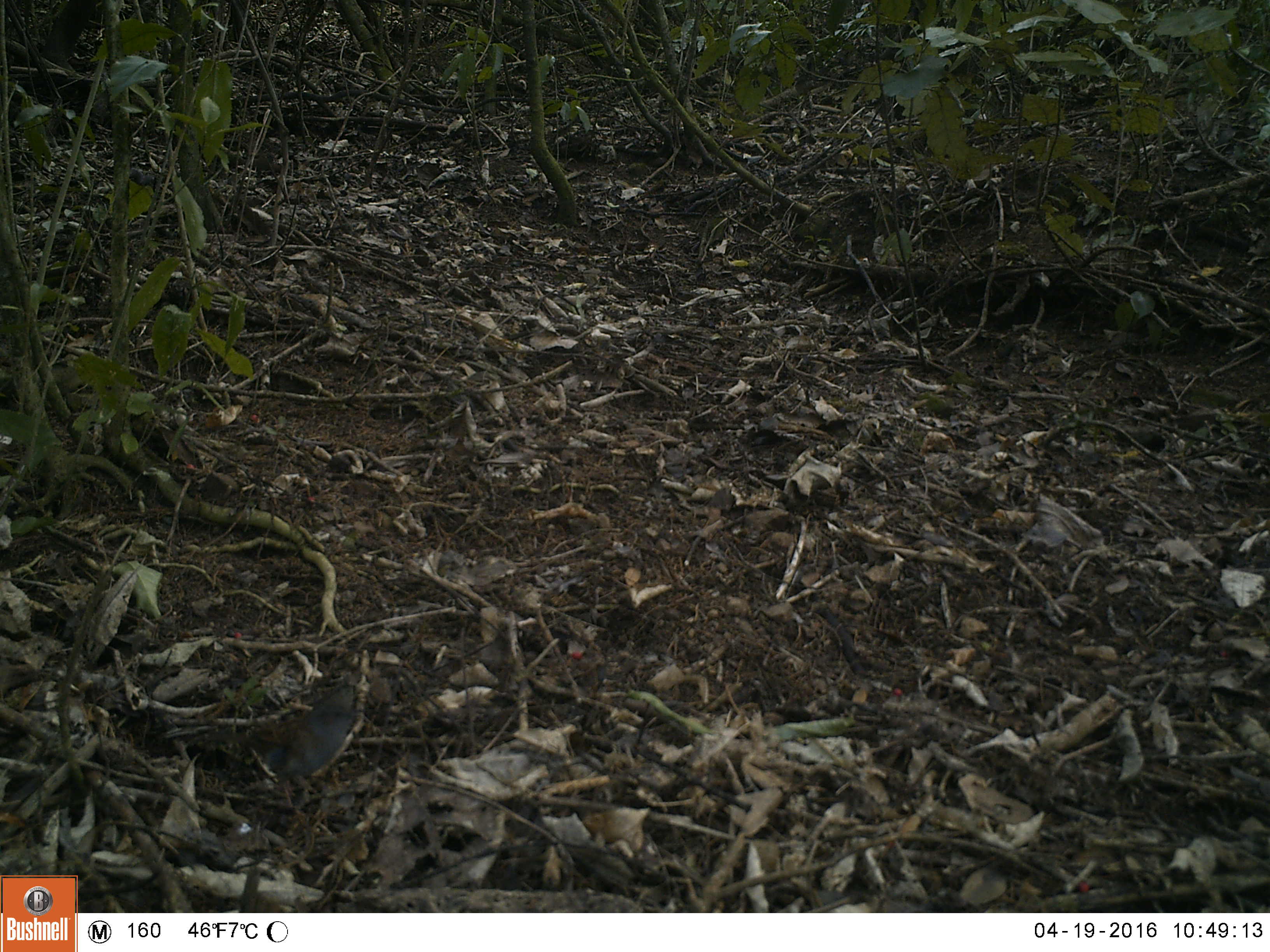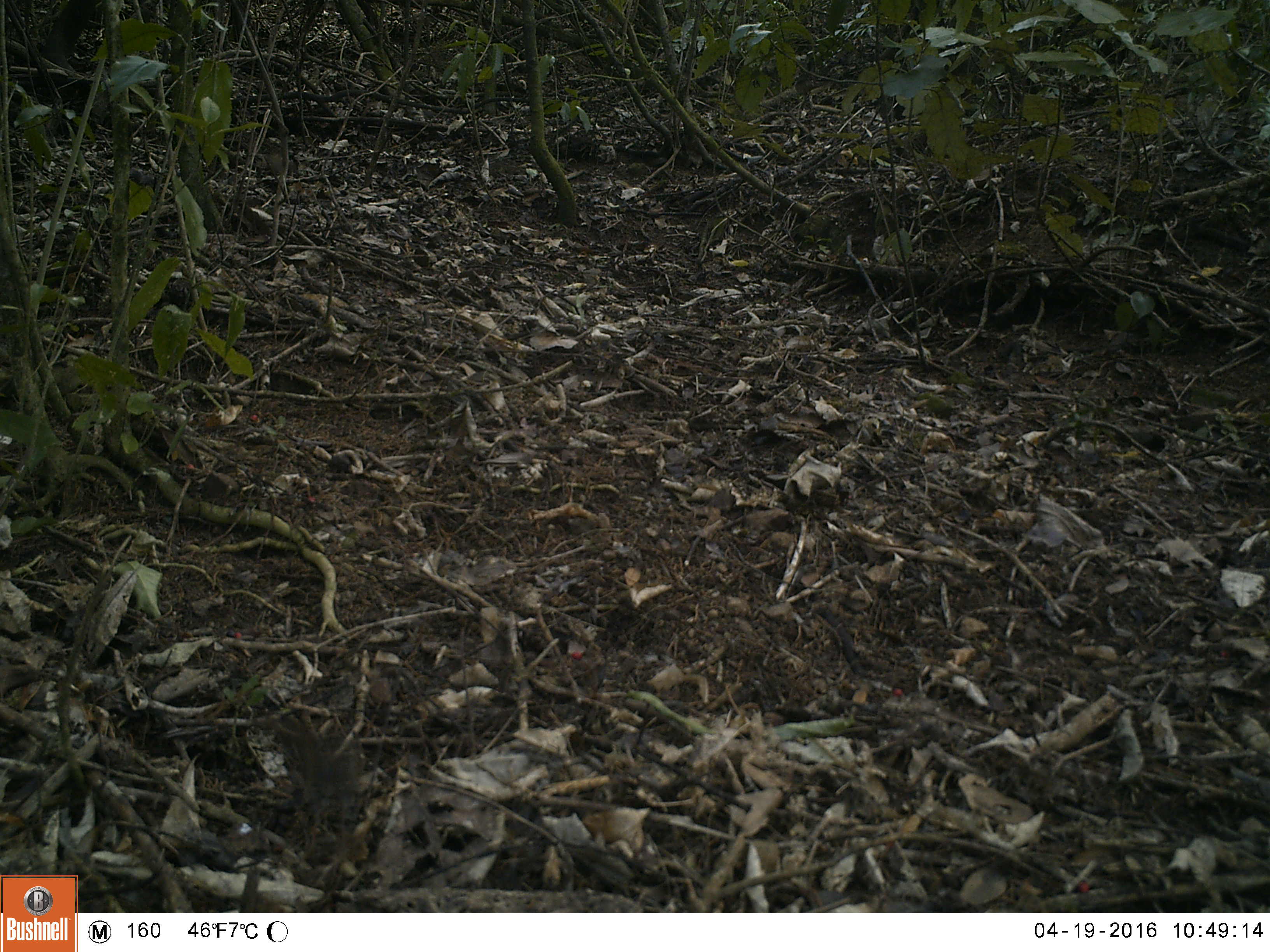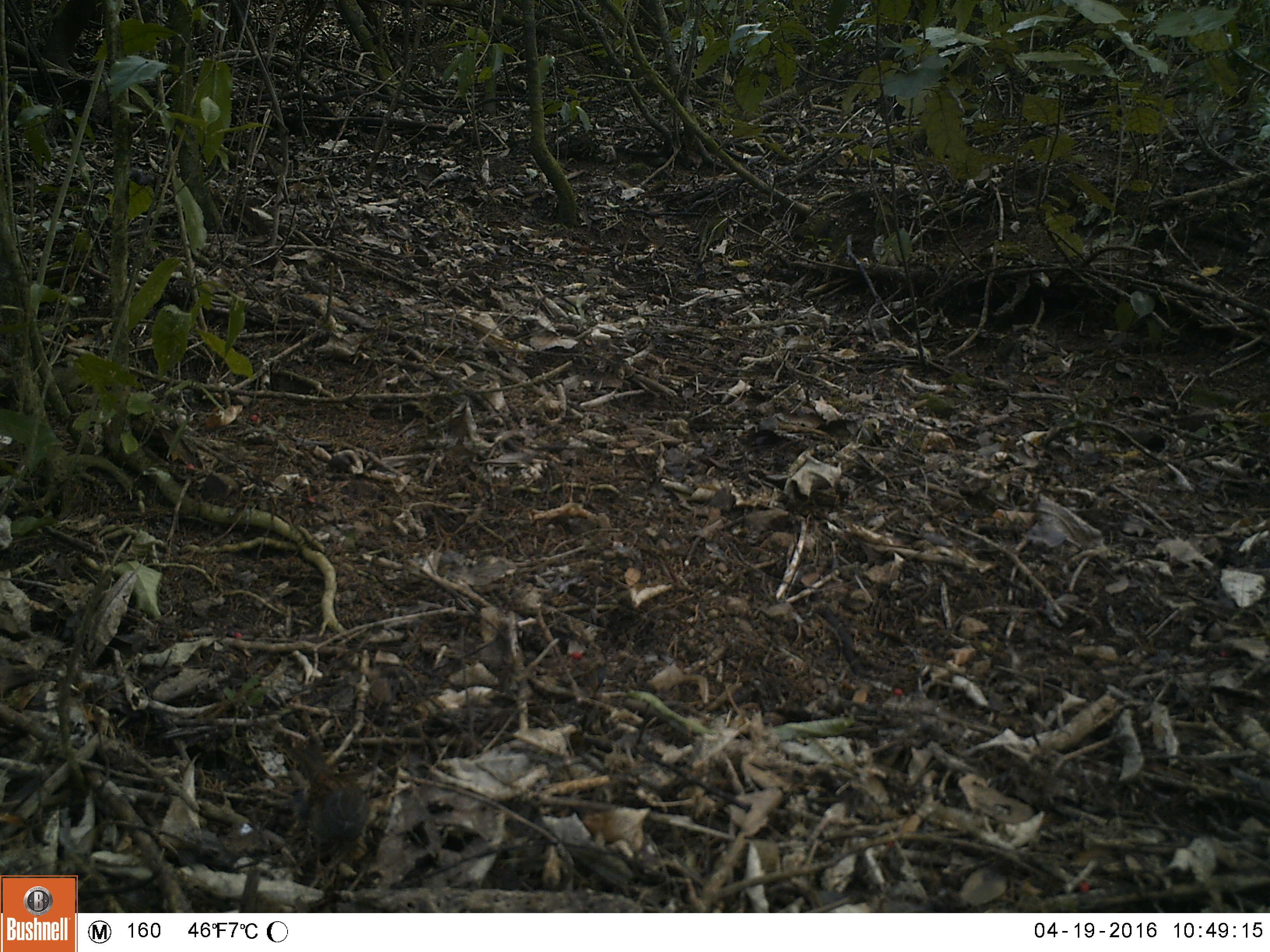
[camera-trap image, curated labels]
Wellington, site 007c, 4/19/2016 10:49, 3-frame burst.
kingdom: Animalia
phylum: Chordata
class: Aves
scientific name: Aves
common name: bird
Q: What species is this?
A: Bird (Aves).